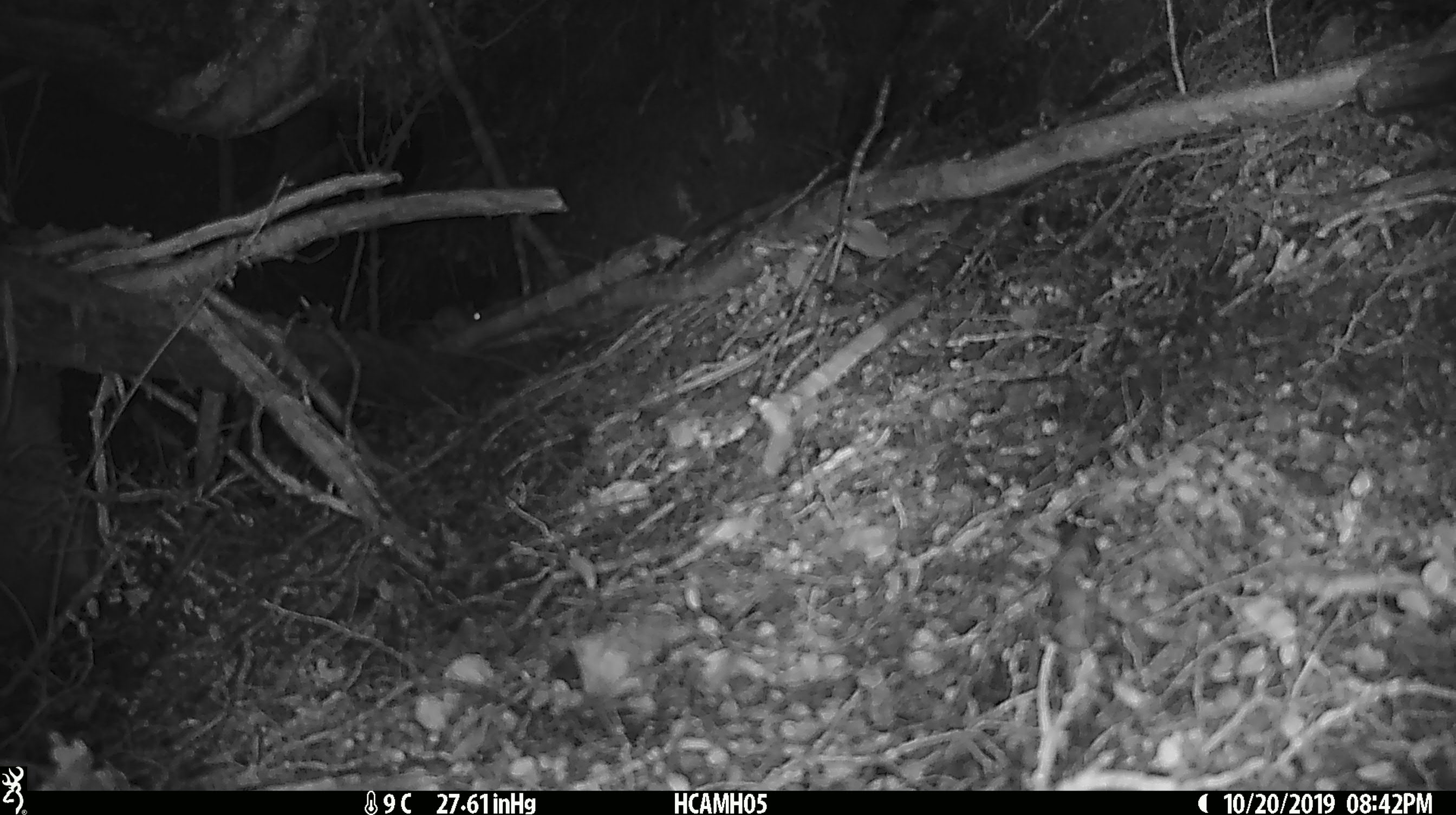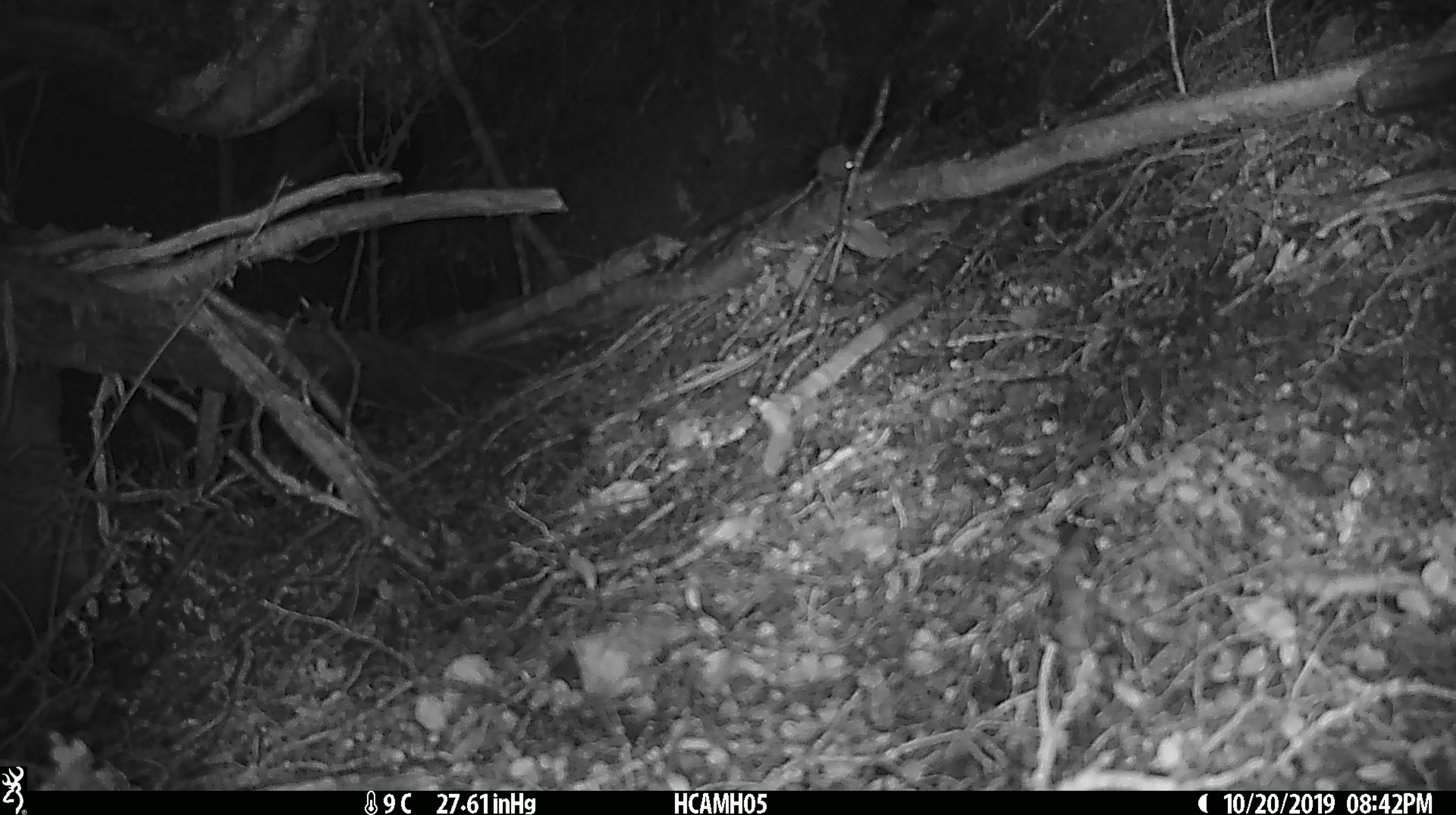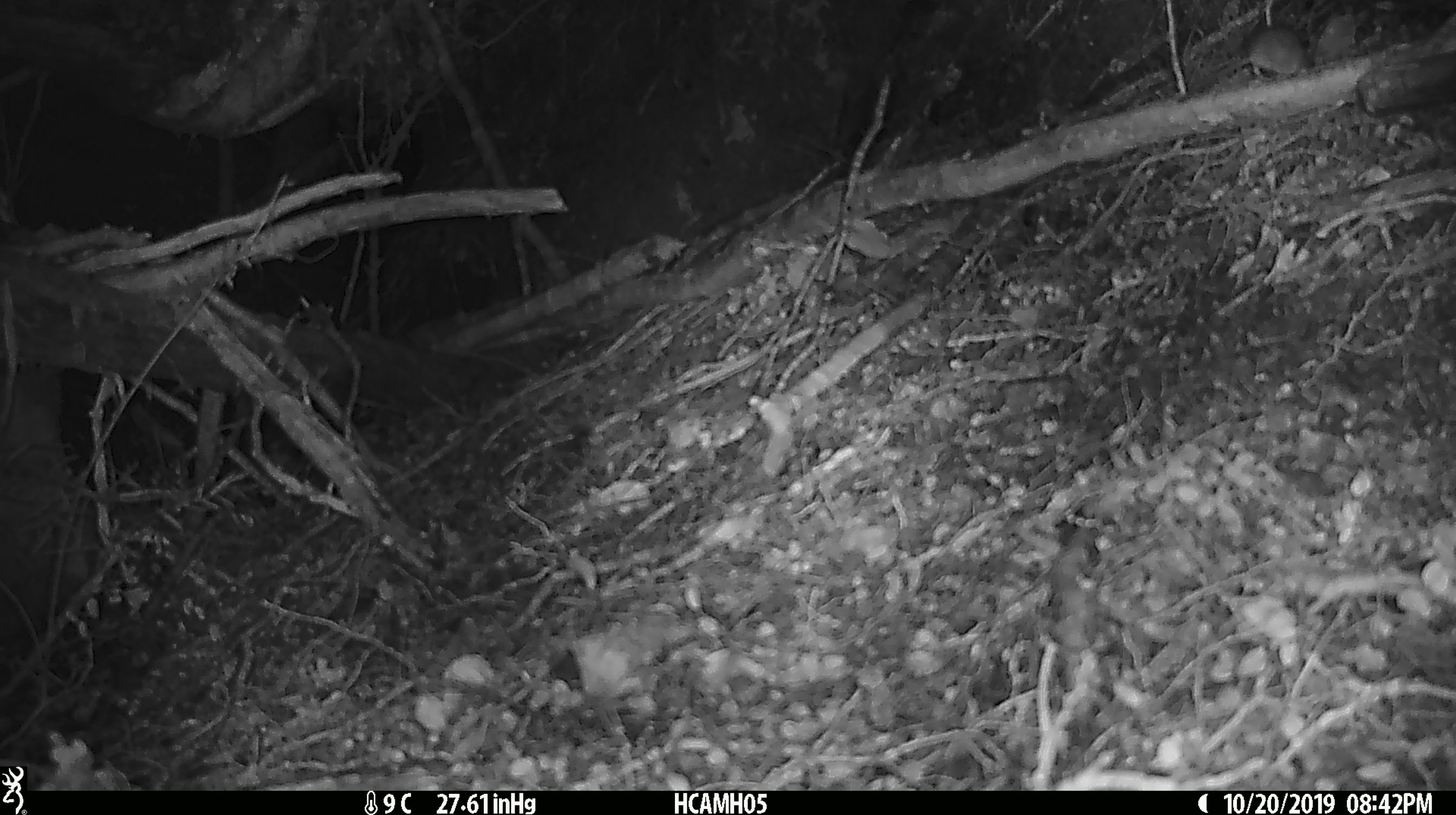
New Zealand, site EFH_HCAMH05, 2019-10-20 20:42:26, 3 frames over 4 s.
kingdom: Animalia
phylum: Chordata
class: Mammalia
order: Rodentia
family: Muridae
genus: Mus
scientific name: Mus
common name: mouse